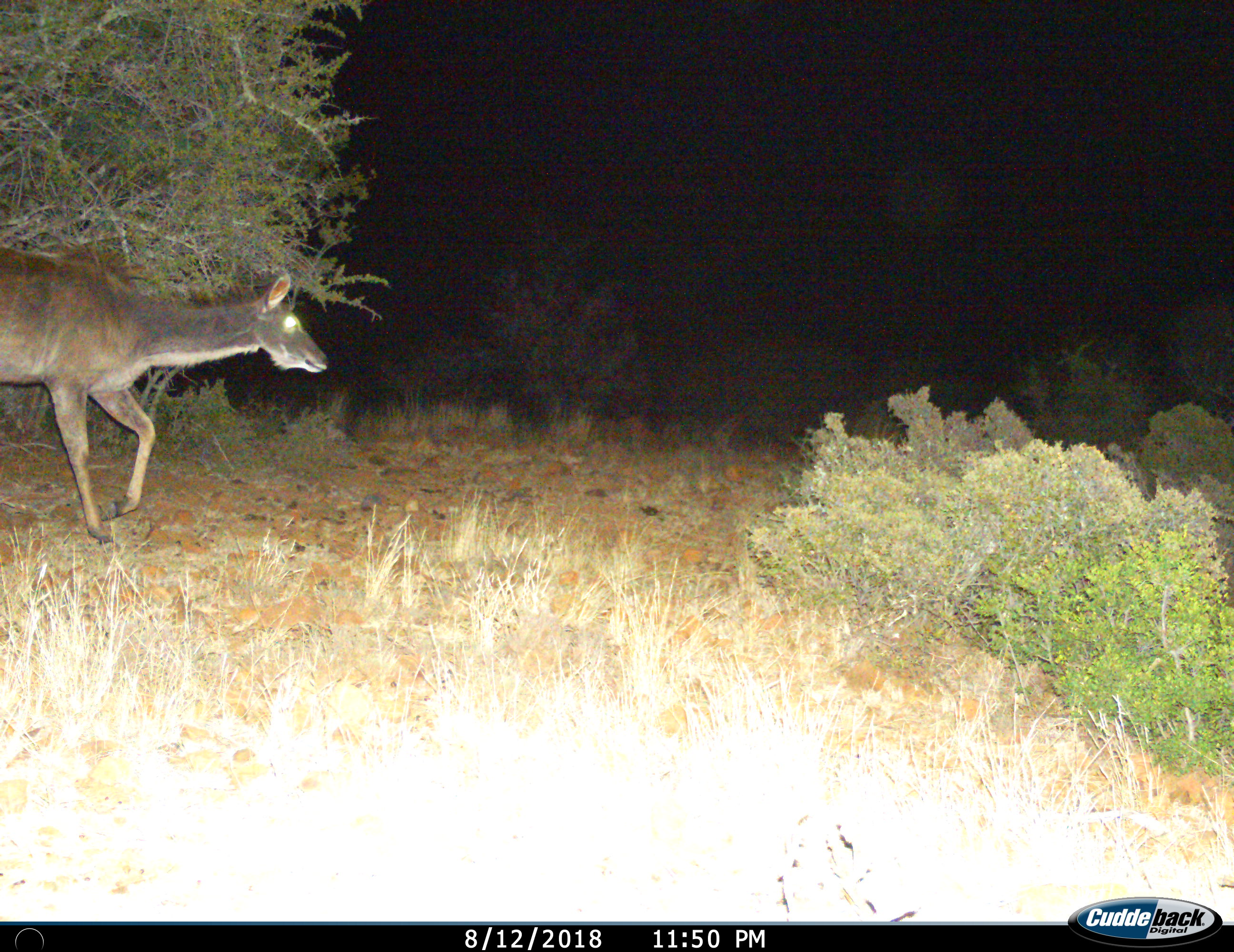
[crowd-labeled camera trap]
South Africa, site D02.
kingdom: Animalia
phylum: Chordata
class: Mammalia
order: Artiodactyla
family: Bovidae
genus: Tragelaphus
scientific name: Tragelaphus strepsiceros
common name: greater kudu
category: kudu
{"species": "kudu (greater kudu) (Tragelaphus strepsiceros)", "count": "1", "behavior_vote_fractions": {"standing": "0%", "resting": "0%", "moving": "100%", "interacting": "0%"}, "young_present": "0%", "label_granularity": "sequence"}